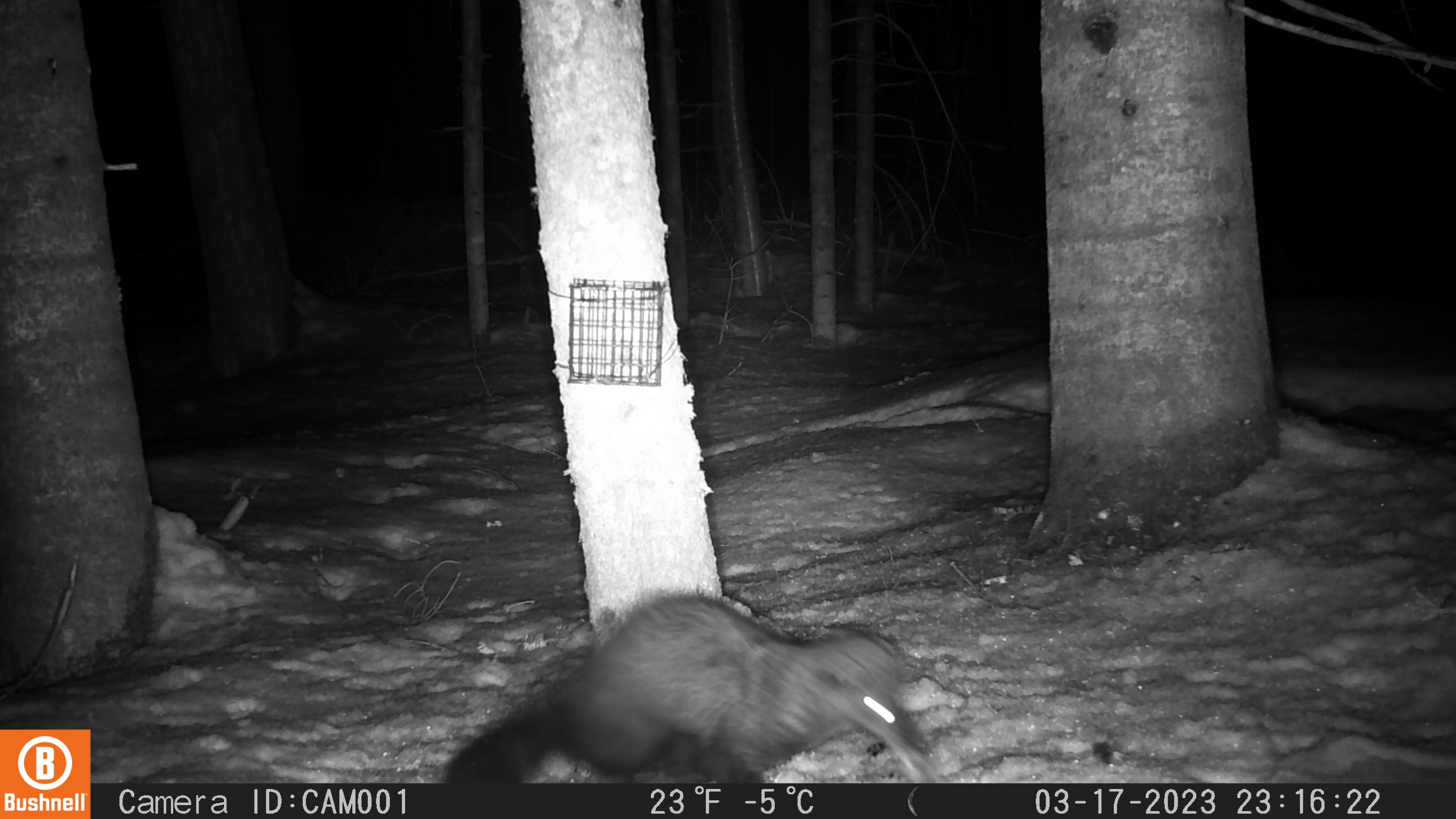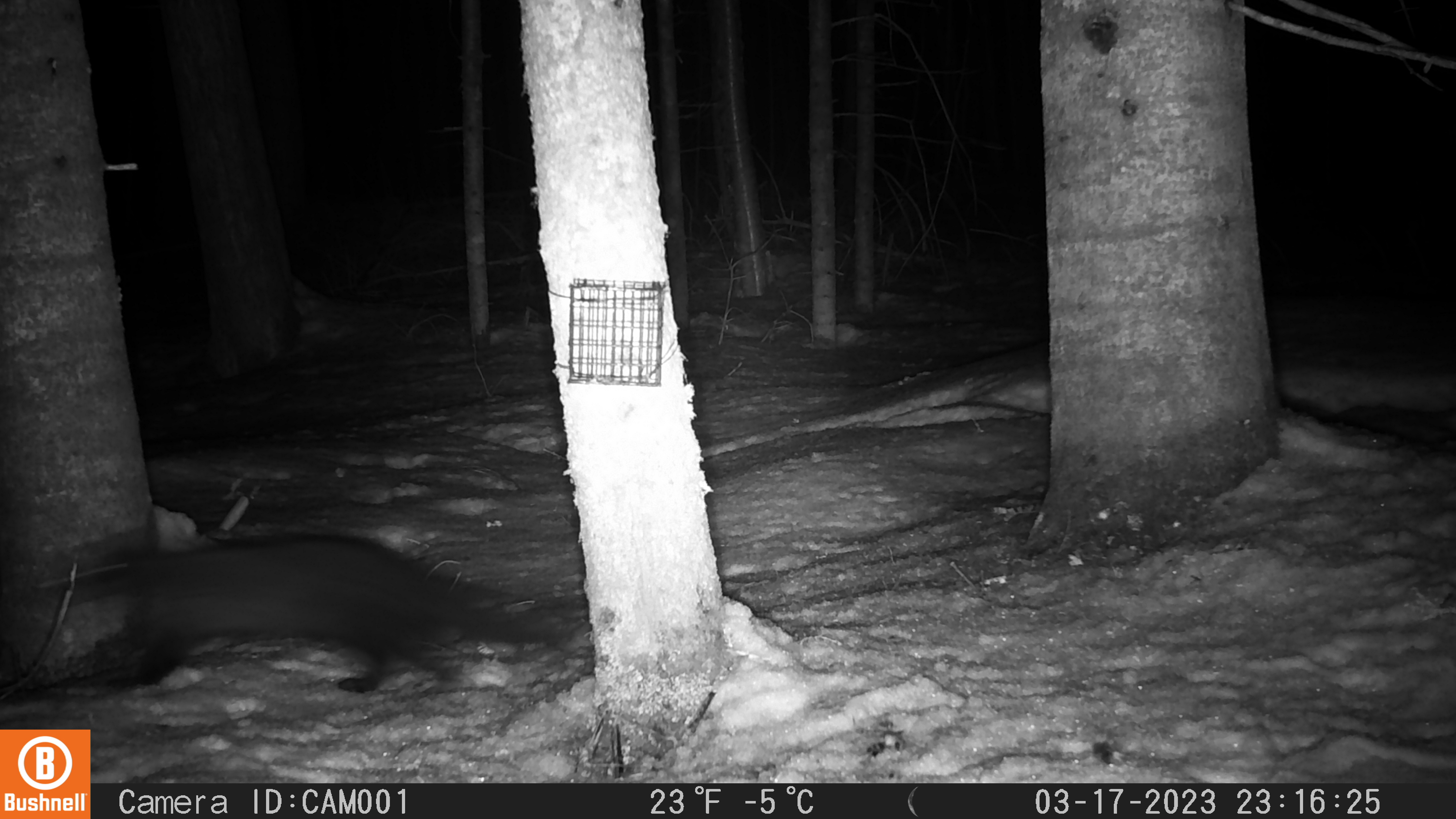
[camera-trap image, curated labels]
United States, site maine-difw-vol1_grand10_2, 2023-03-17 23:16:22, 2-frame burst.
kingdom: Animalia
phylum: Chordata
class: Mammalia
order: Carnivora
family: Mustelidae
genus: Pekania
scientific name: Pekania pennanti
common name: fisher